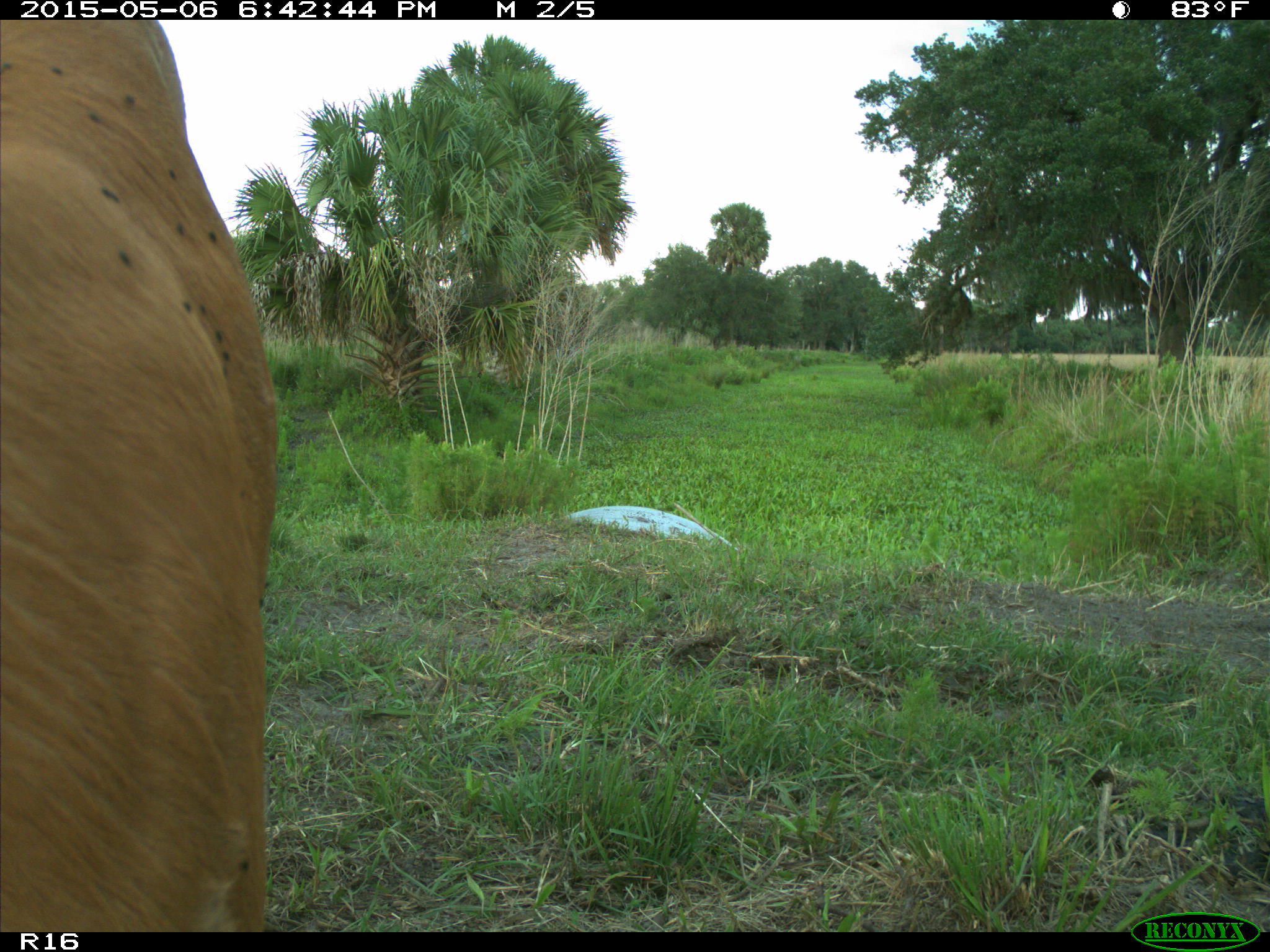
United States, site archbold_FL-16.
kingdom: Animalia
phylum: Chordata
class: Mammalia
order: Artiodactyla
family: Bovidae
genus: Bos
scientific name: Bos taurus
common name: domestic cow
Bos taurus (domestic cow).